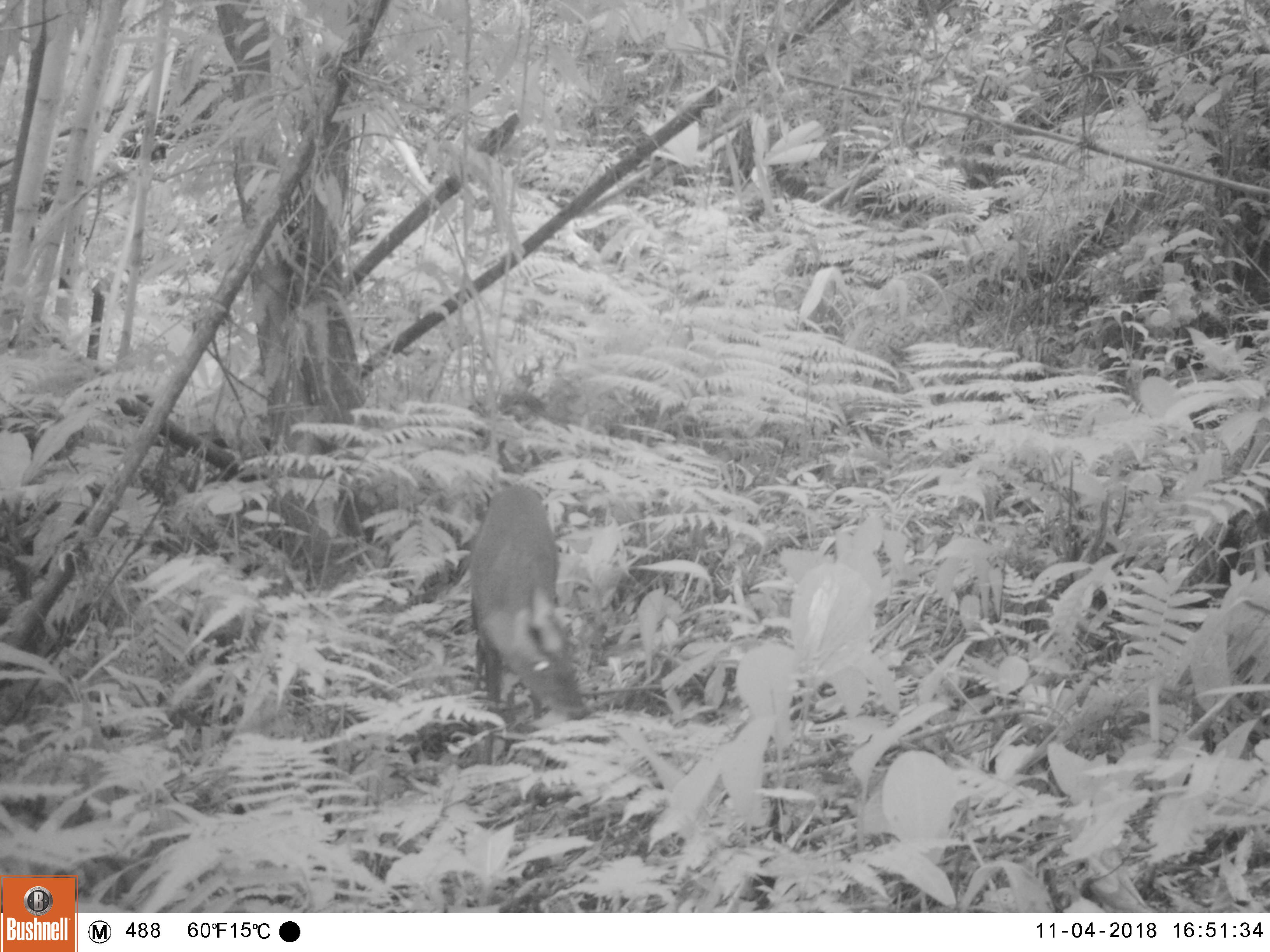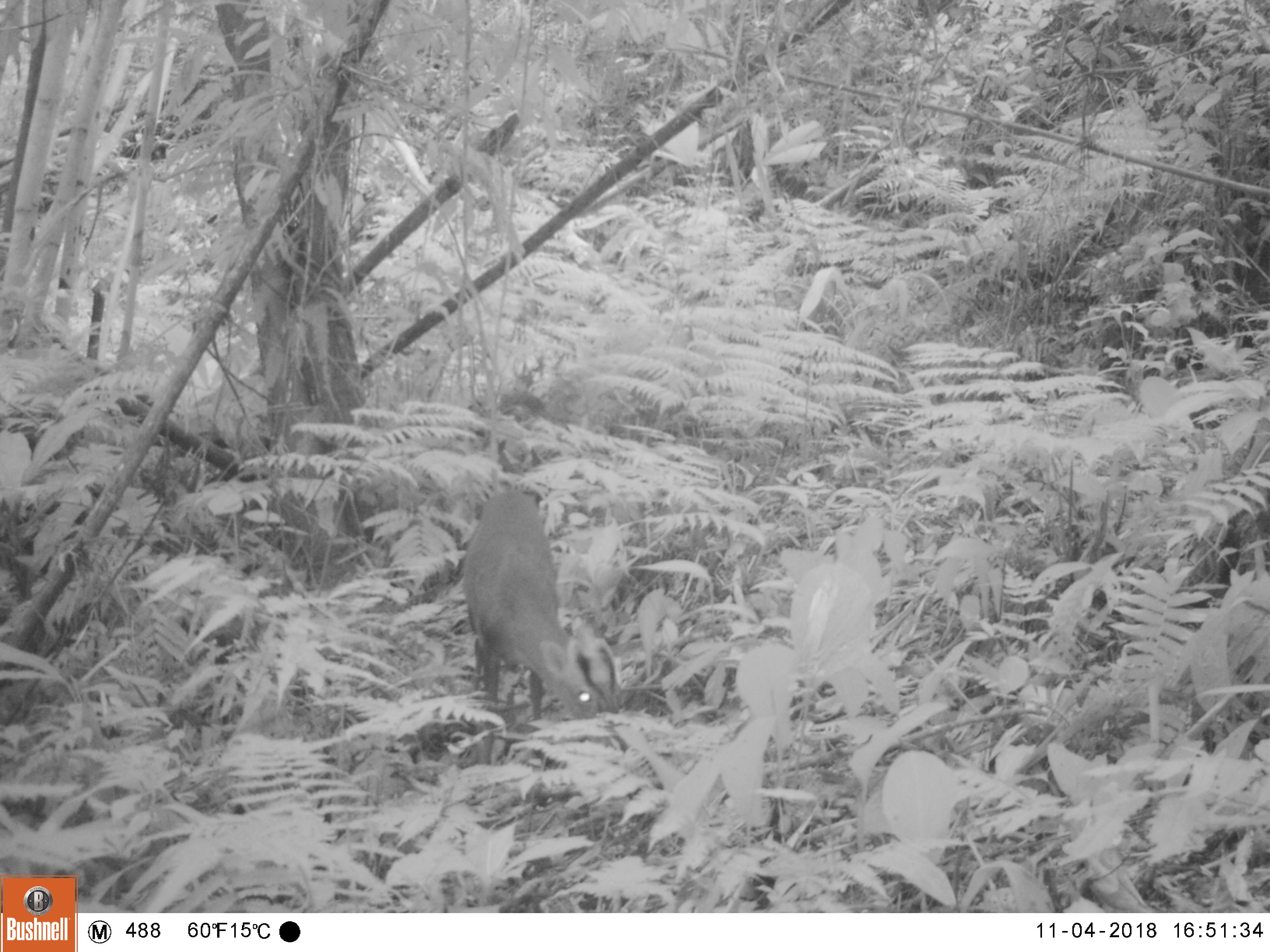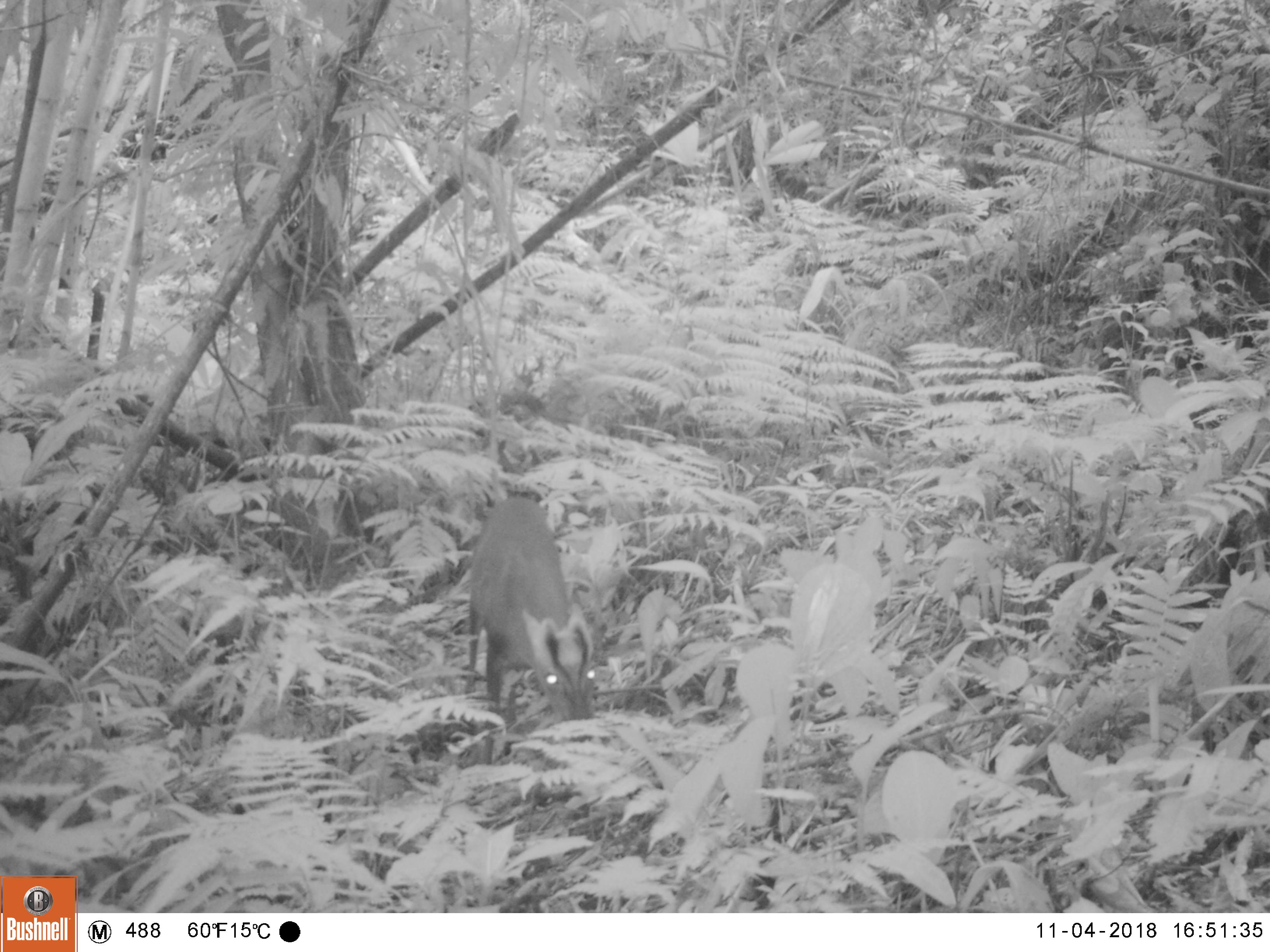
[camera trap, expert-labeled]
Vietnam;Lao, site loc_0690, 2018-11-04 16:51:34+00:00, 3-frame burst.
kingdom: Animalia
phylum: Chordata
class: Mammalia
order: Artiodactyla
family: Cervidae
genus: Muntiacus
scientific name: Muntiacus rooseveltorum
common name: roosevelt's muntjac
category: roosevelts muntjac group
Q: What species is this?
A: Roosevelts muntjac group (roosevelt's muntjac) (Muntiacus rooseveltorum).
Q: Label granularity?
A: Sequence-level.